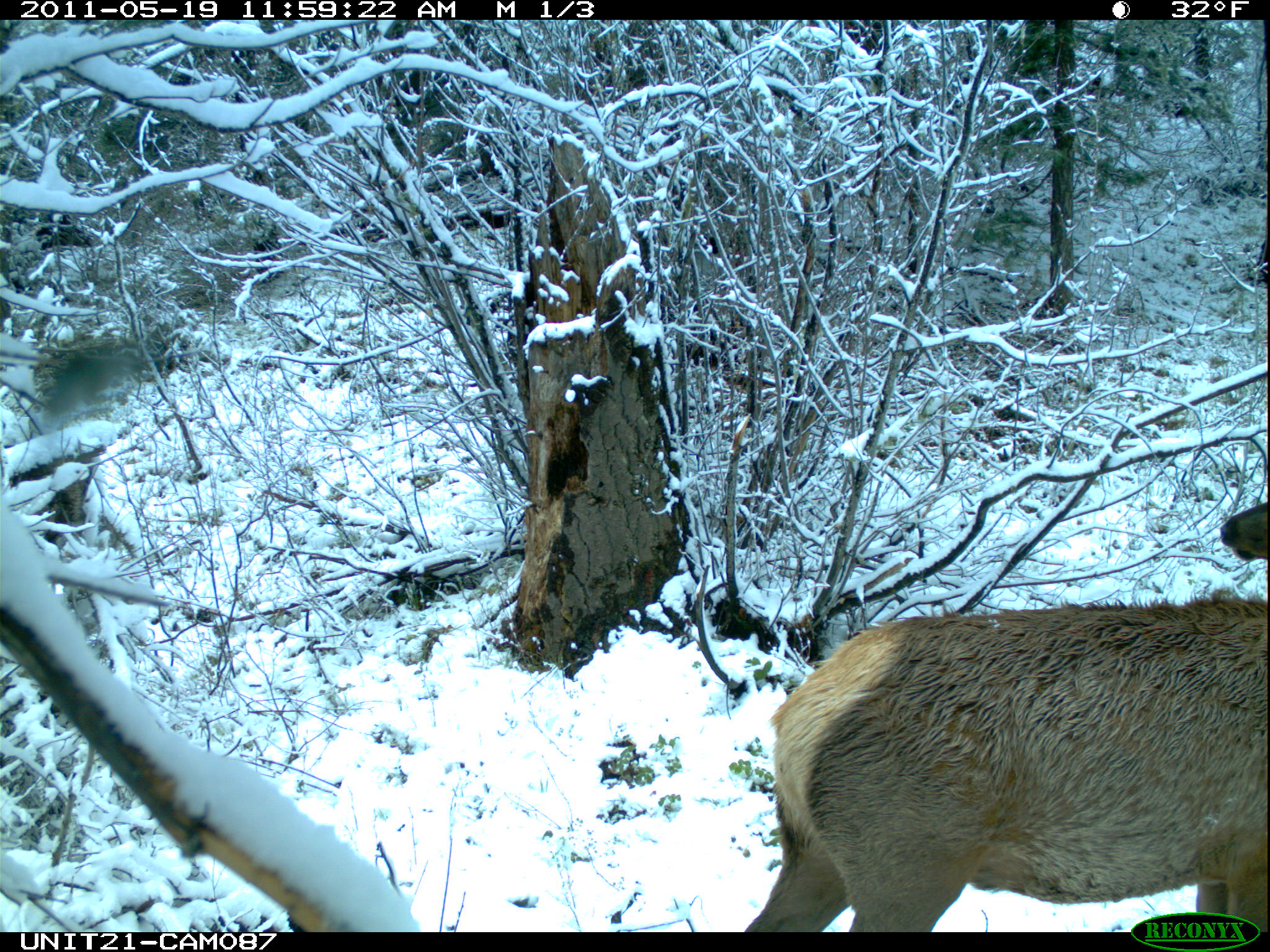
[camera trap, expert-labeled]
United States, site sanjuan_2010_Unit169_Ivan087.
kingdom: Animalia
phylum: Chordata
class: Mammalia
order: Artiodactyla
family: Cervidae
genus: Cervus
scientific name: Cervus elaphus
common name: red deer